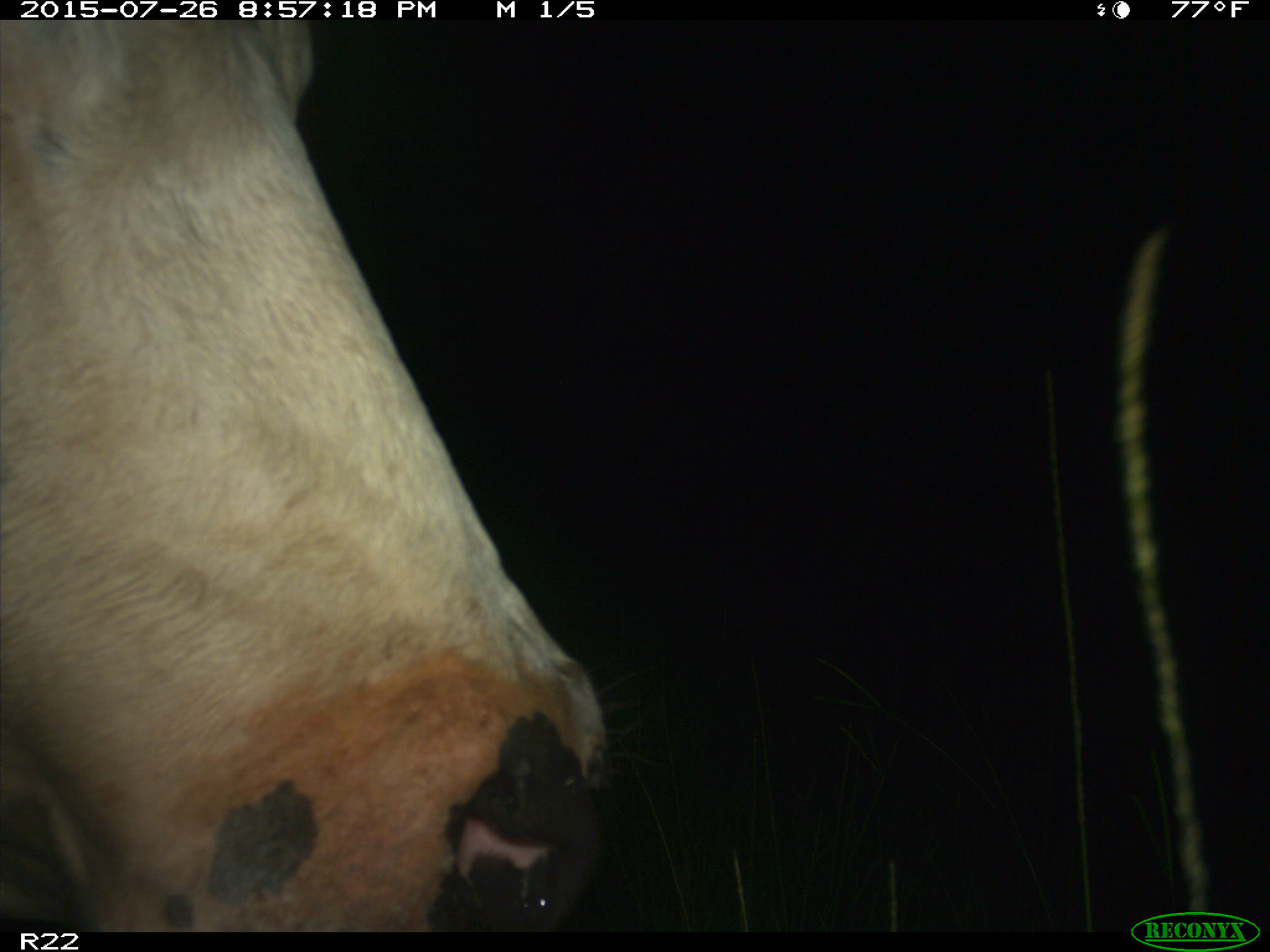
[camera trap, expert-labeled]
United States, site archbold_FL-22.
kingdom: Animalia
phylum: Chordata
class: Mammalia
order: Artiodactyla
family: Bovidae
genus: Bos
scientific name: Bos taurus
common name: domestic cow